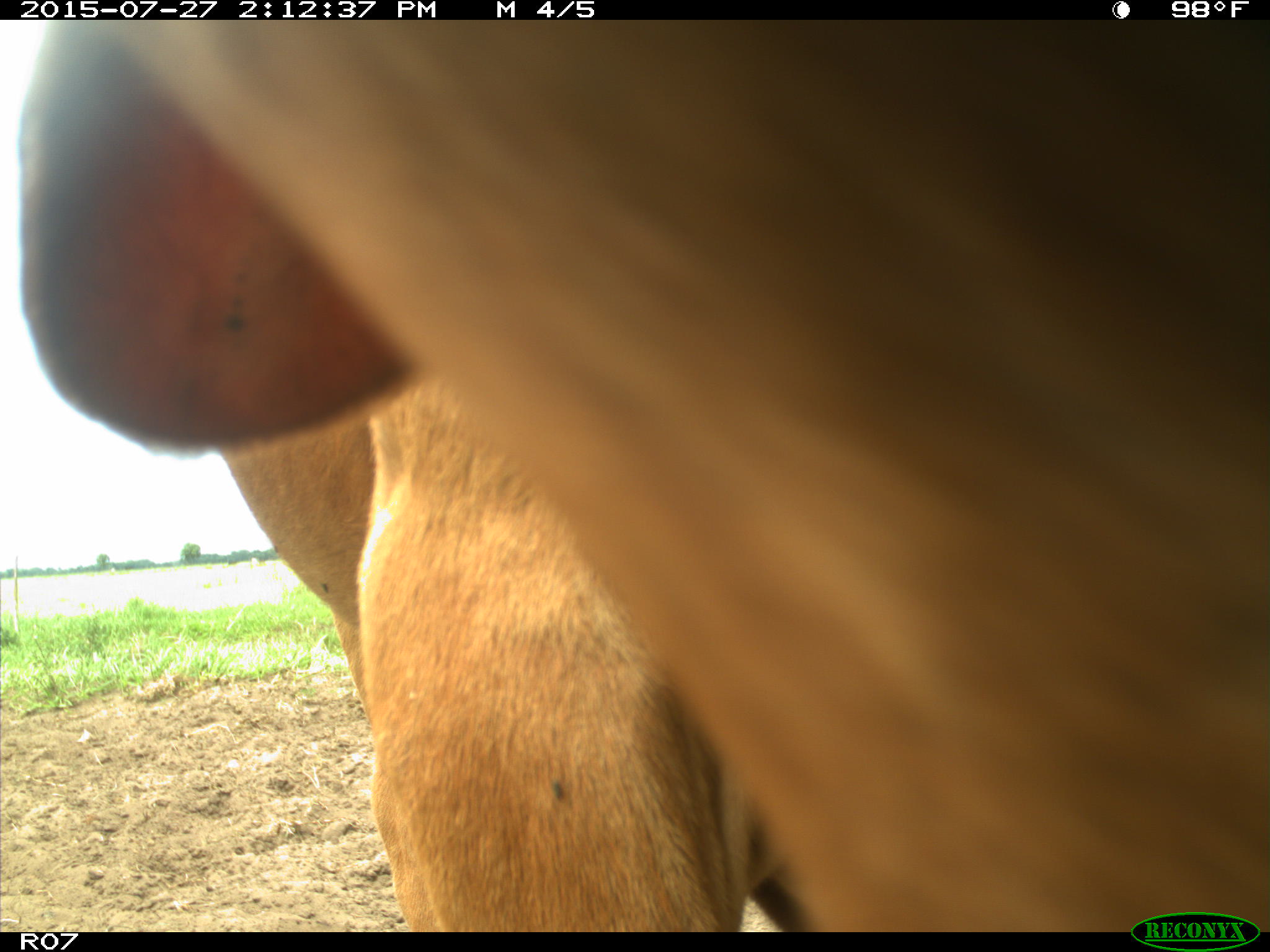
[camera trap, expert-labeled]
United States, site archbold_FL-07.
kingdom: Animalia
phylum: Chordata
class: Mammalia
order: Artiodactyla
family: Bovidae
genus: Bos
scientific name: Bos taurus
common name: domestic cow